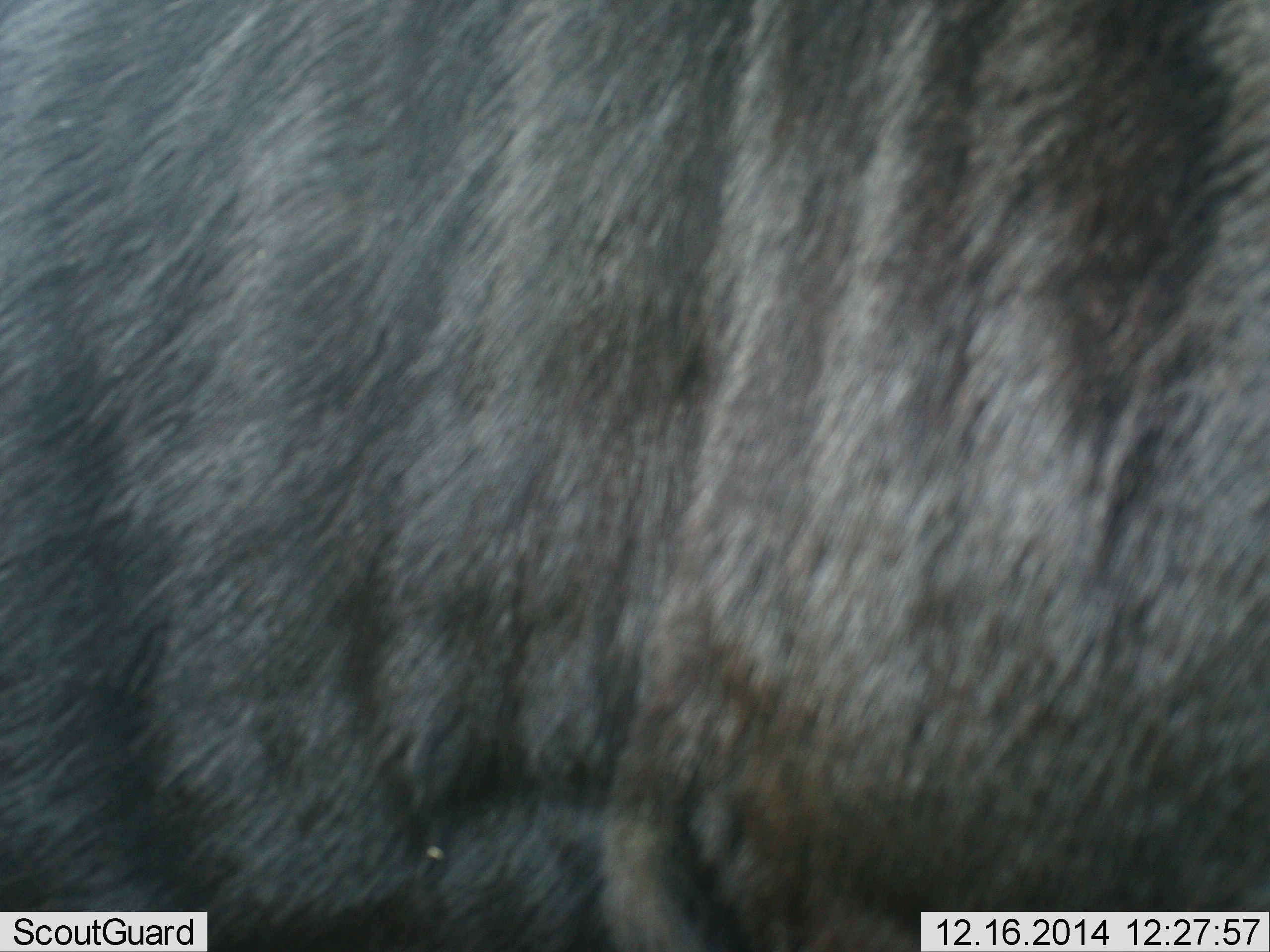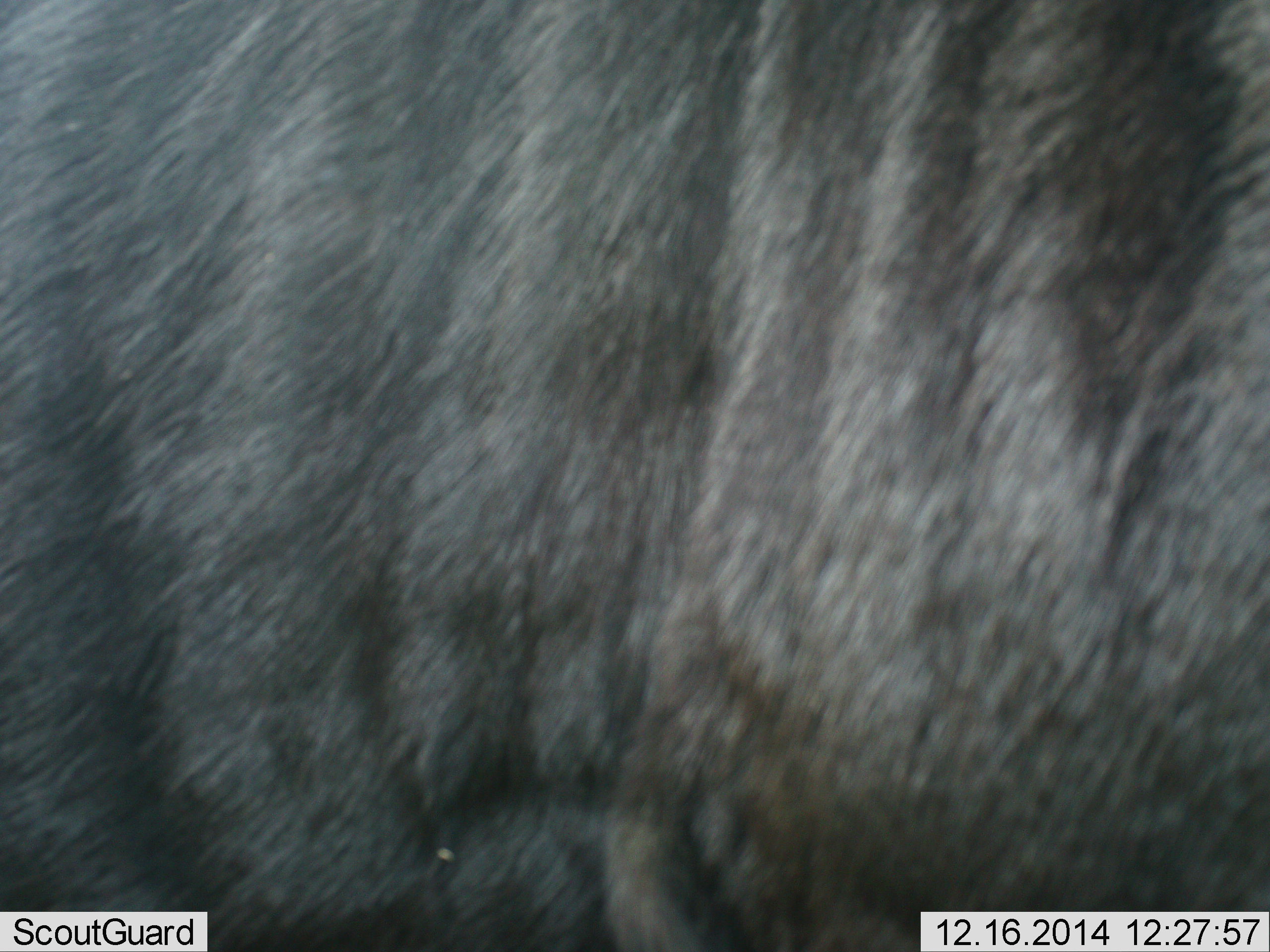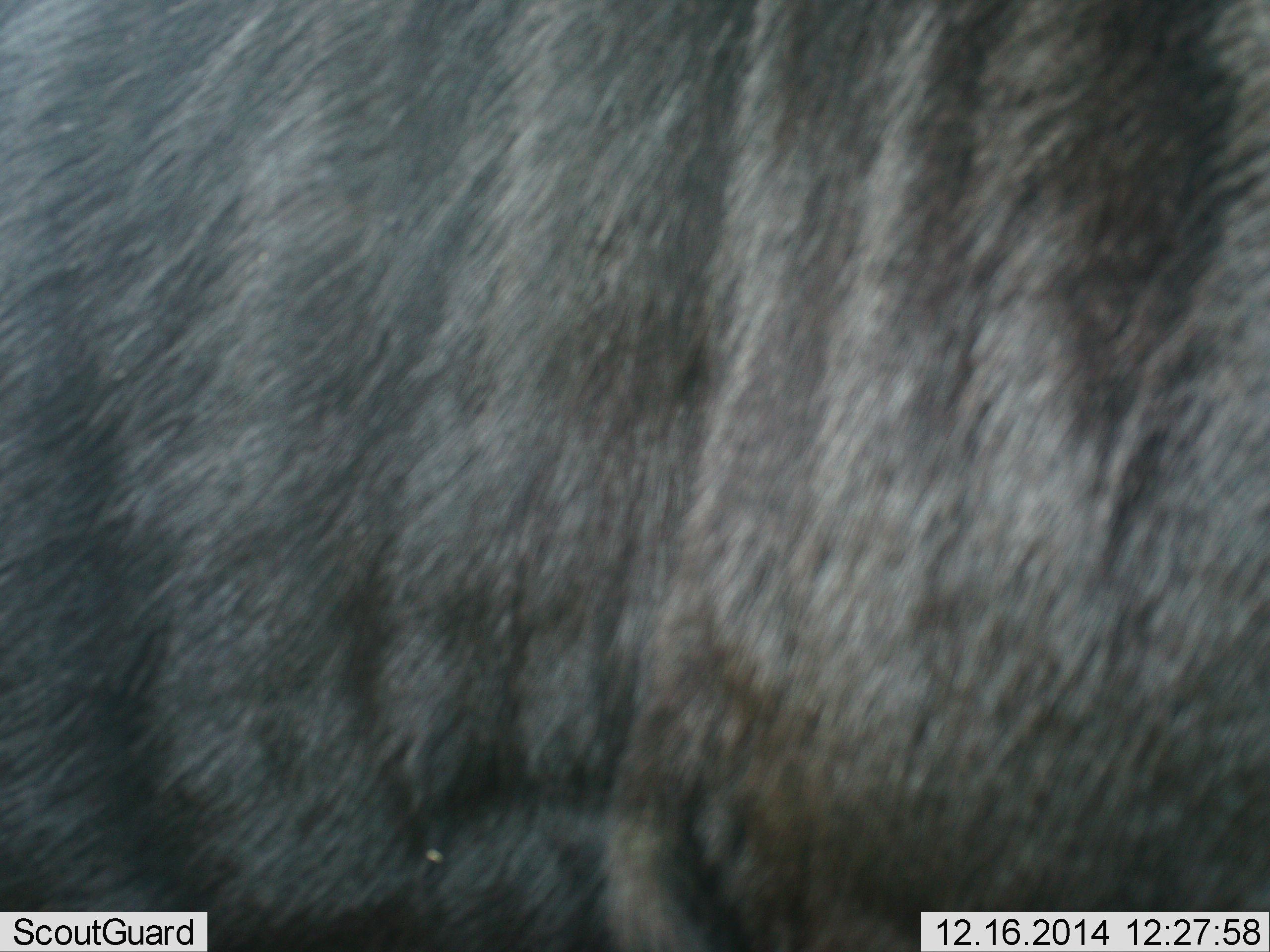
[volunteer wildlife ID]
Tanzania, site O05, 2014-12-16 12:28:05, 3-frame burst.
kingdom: Animalia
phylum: Chordata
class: Mammalia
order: Artiodactyla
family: Bovidae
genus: Connochaetes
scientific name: Connochaetes taurinus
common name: blue wildebeest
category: wildebeest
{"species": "wildebeest (blue wildebeest) (Connochaetes taurinus)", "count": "1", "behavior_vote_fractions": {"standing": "100%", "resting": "0%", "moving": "0%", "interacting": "0%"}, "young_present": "0%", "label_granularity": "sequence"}